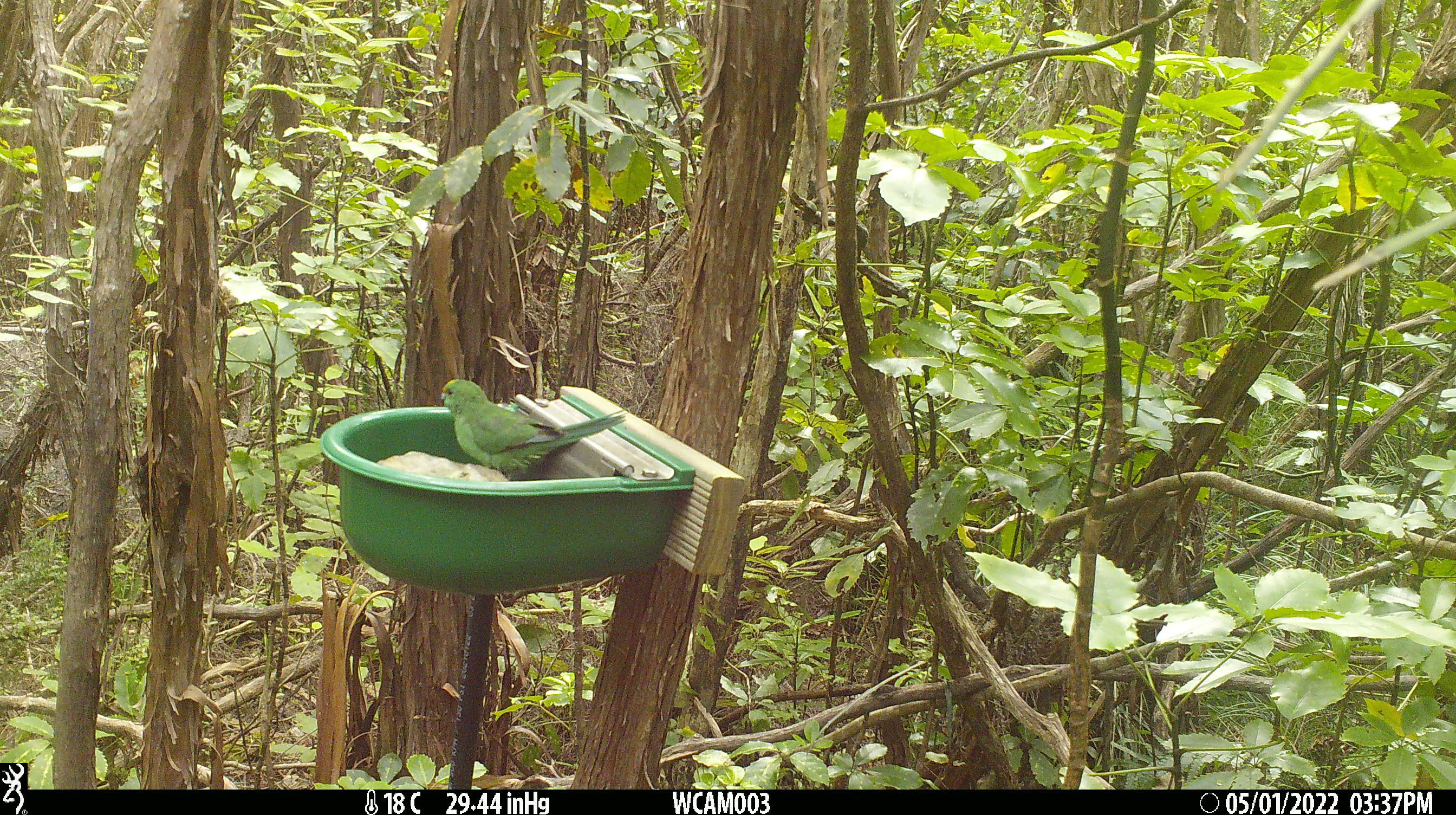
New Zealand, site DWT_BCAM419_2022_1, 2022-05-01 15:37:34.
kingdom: Animalia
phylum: Chordata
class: Aves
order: Psittaciformes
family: Psittaculidae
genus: Cyanoramphus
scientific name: Cyanoramphus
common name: parakeet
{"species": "parakeet (Cyanoramphus)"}